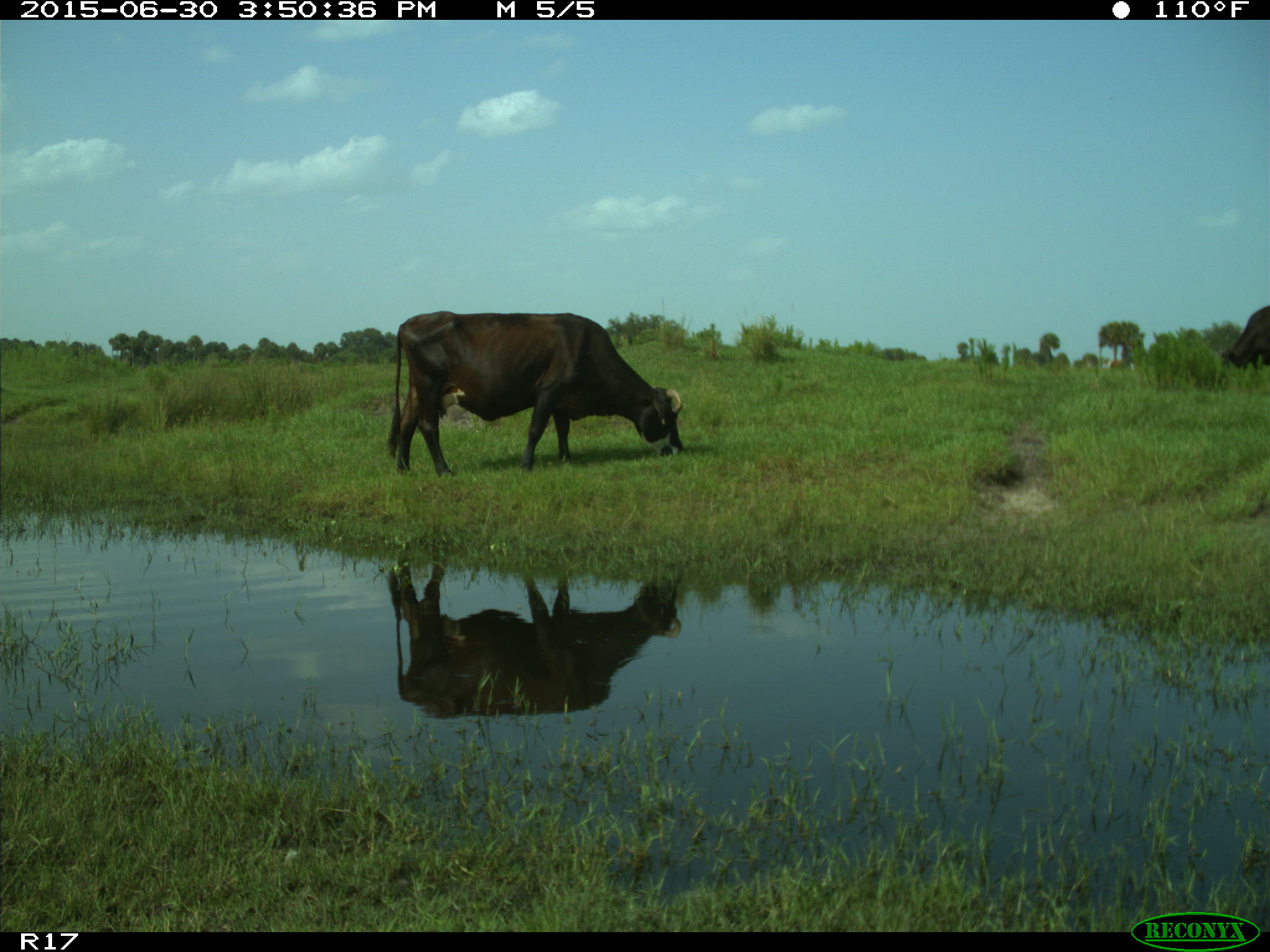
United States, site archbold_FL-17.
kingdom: Animalia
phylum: Chordata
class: Mammalia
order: Artiodactyla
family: Bovidae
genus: Bos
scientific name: Bos taurus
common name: domestic cow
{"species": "Bos taurus (domestic cow)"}